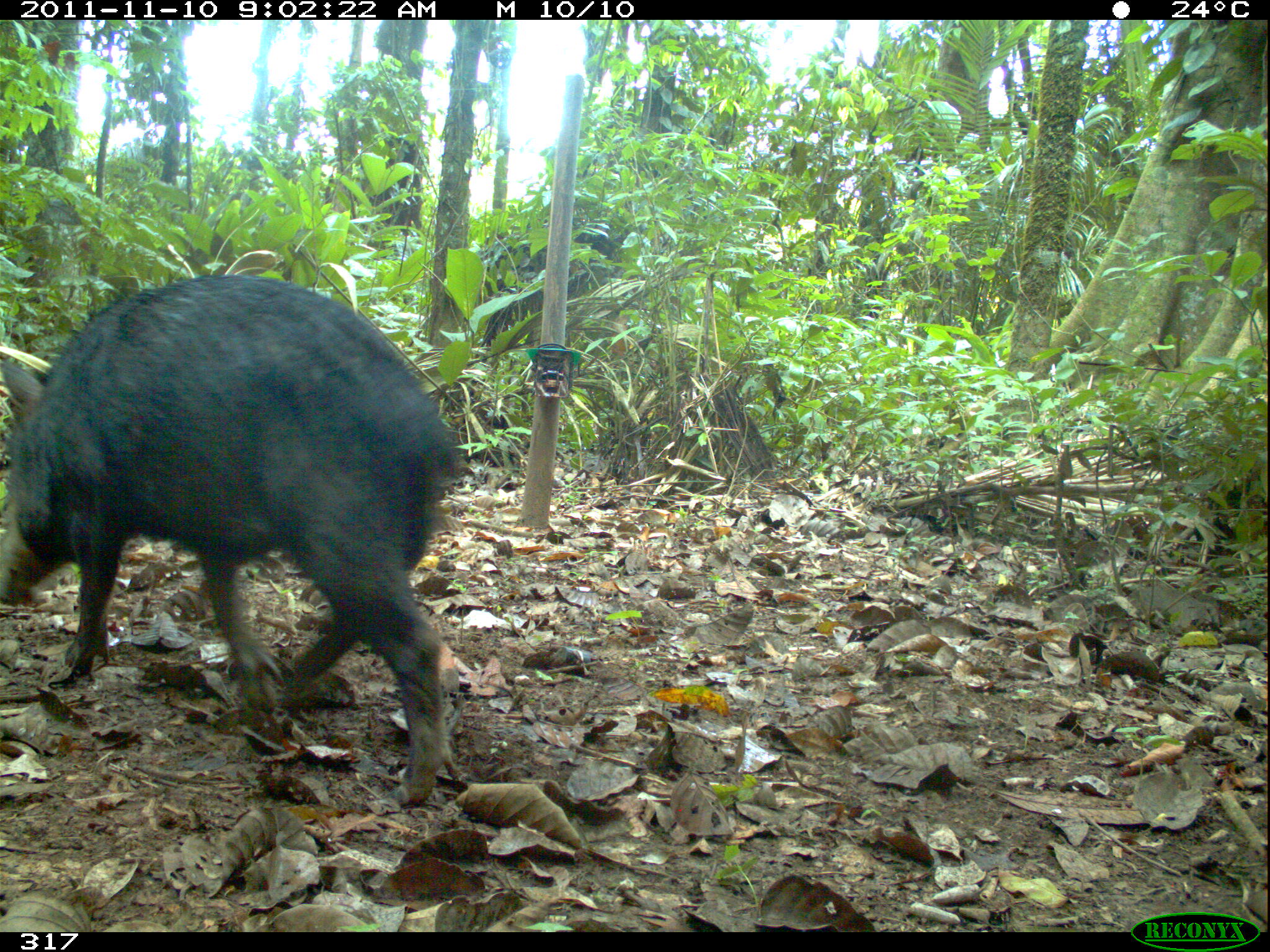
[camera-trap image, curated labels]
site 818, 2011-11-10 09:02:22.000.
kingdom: Animalia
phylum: Chordata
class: Mammalia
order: Artiodactyla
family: Tayassuidae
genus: Tayassu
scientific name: Tayassu pecari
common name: white-lipped peccary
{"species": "Tayassu pecari (white-lipped peccary)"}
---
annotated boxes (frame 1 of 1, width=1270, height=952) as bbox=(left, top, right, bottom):
tayassu pecari: bbox=(0, 269, 470, 806)